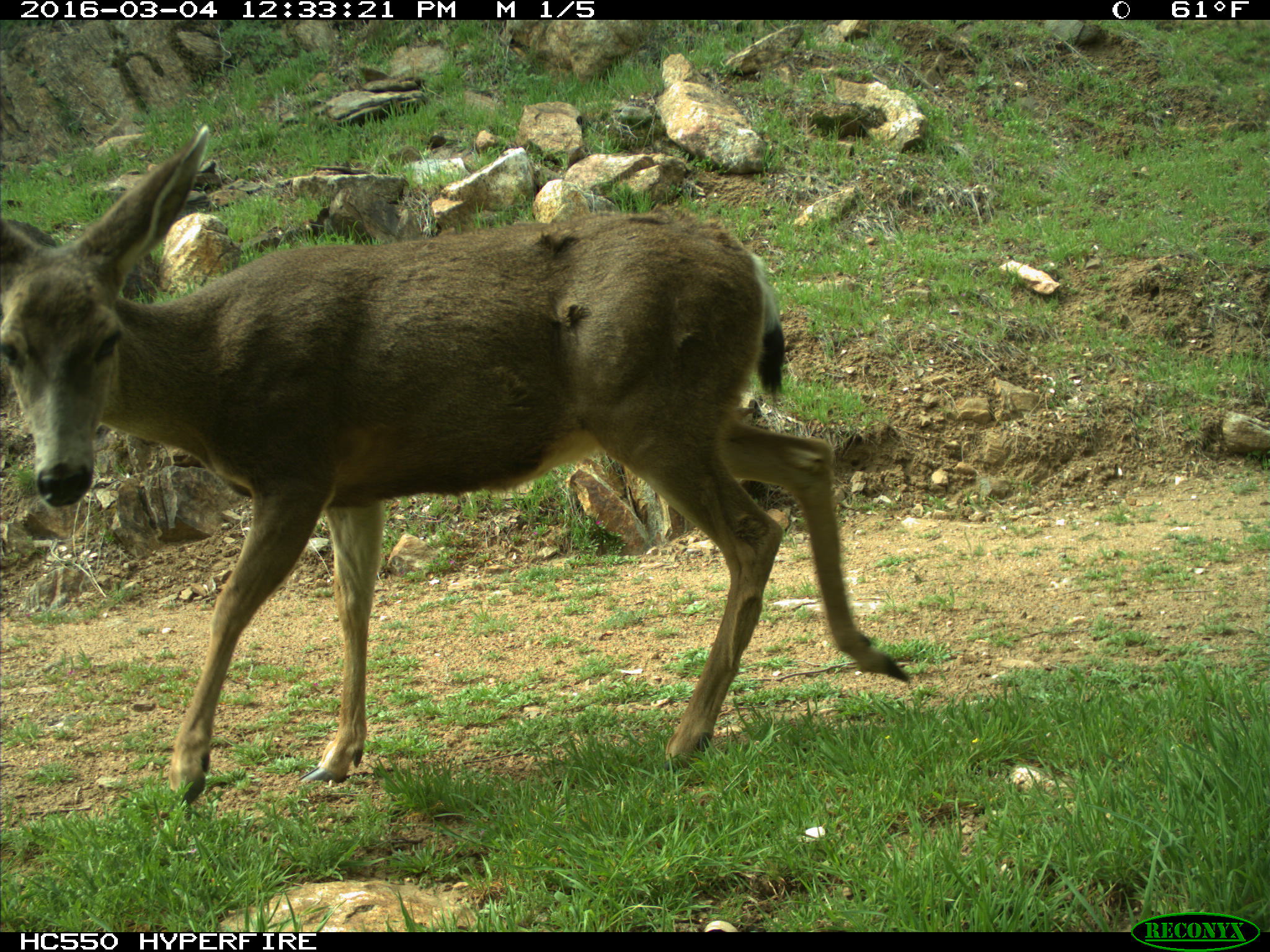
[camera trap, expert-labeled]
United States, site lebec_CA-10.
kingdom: Animalia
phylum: Chordata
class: Mammalia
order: Artiodactyla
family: Cervidae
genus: Odocoileus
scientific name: Odocoileus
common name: deer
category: unidentified deer